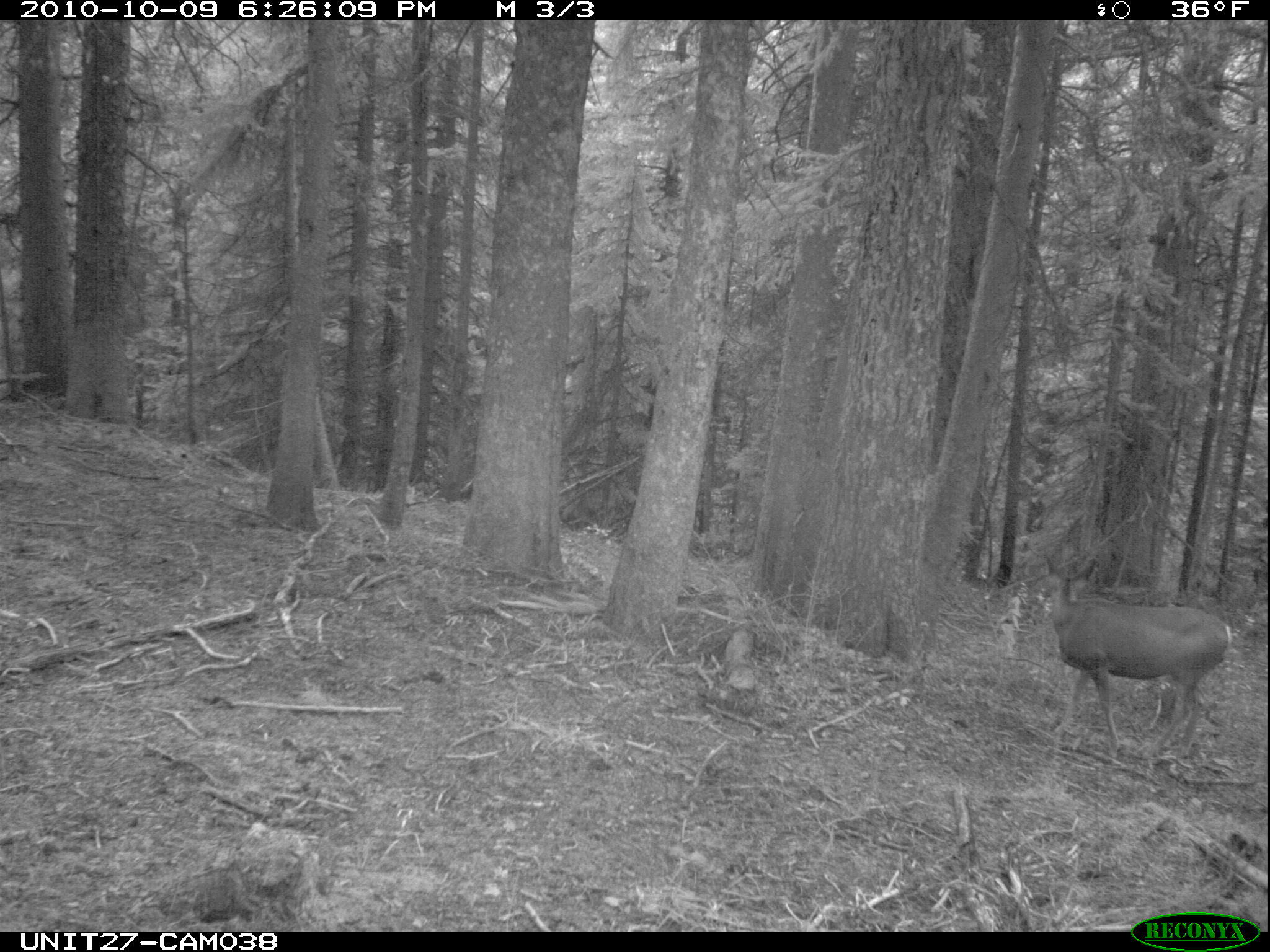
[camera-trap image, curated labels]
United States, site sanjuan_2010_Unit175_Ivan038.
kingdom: Animalia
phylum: Chordata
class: Mammalia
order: Artiodactyla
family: Cervidae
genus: Odocoileus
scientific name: Odocoileus hemionus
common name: mule deer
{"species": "Odocoileus hemionus (mule deer)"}